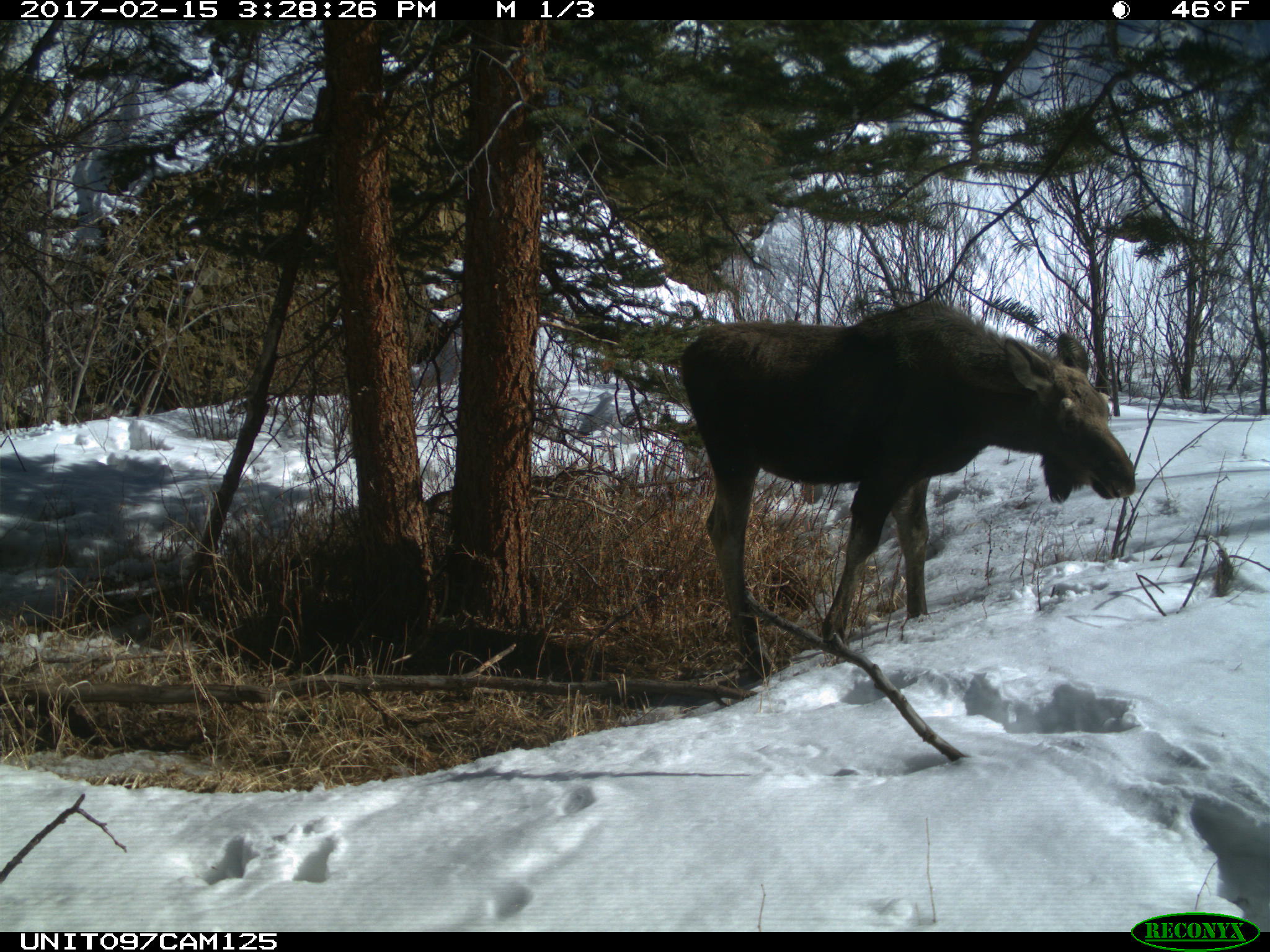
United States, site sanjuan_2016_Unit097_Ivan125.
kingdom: Animalia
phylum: Chordata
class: Mammalia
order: Artiodactyla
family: Cervidae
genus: Alces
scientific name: Alces alces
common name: moose